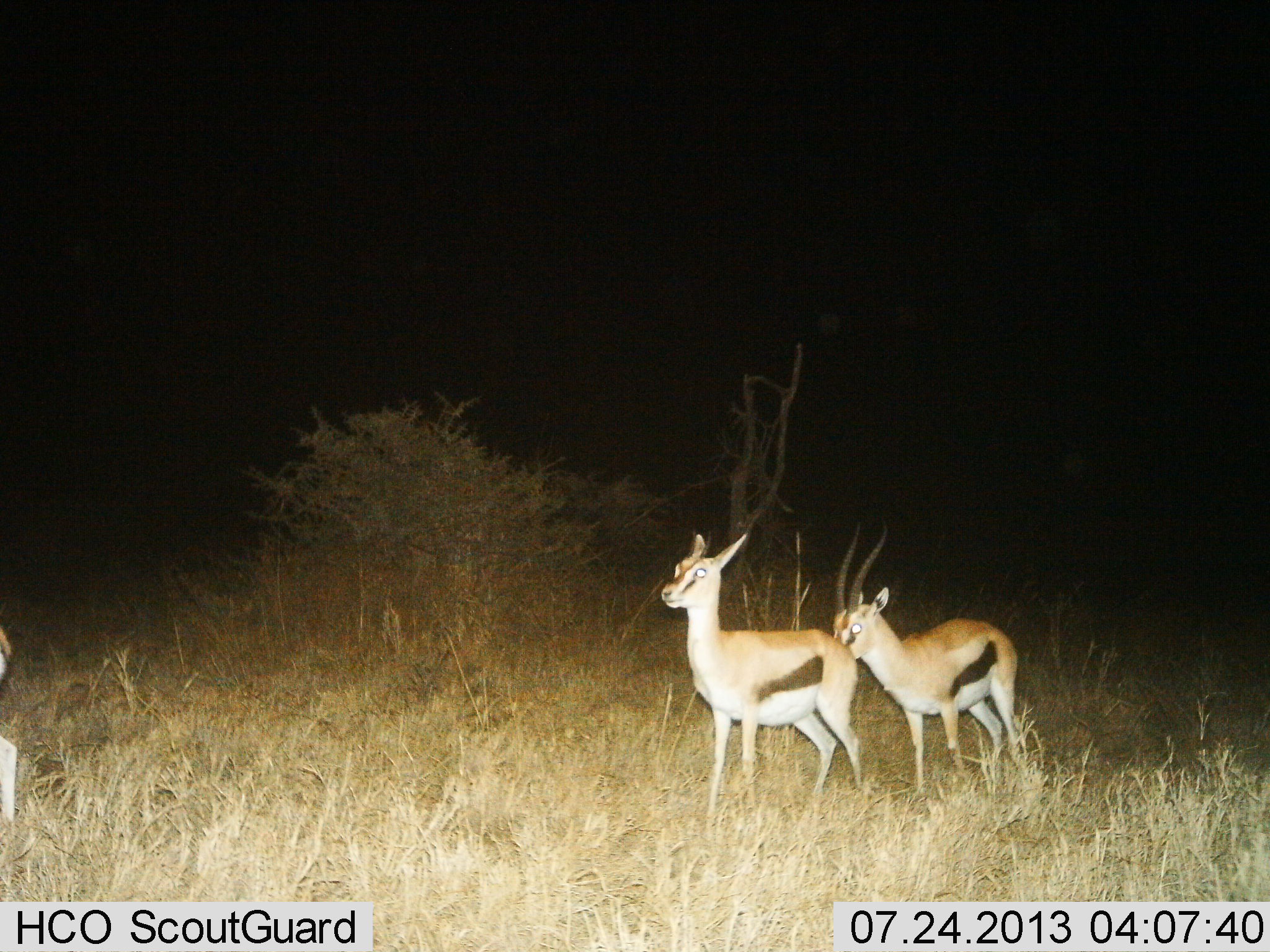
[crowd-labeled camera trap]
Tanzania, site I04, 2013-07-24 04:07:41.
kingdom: Animalia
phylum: Chordata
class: Mammalia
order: Artiodactyla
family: Bovidae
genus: Eudorcas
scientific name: Eudorcas thomsonii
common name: thomson's gazelle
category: gazellethomsons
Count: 2.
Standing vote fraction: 80%.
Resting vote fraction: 0%.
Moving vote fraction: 20%.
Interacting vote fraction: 10%.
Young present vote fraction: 0%.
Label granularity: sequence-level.